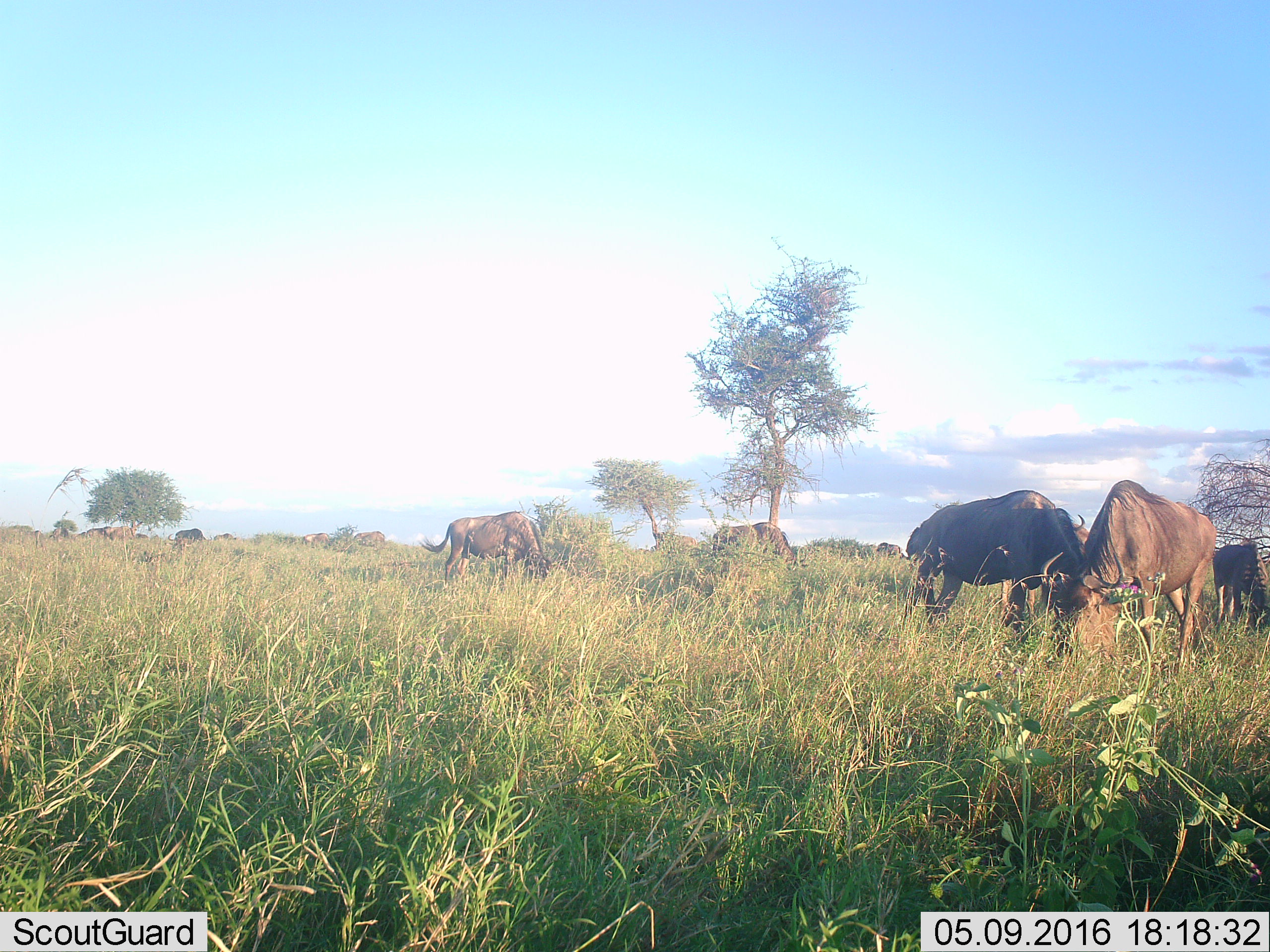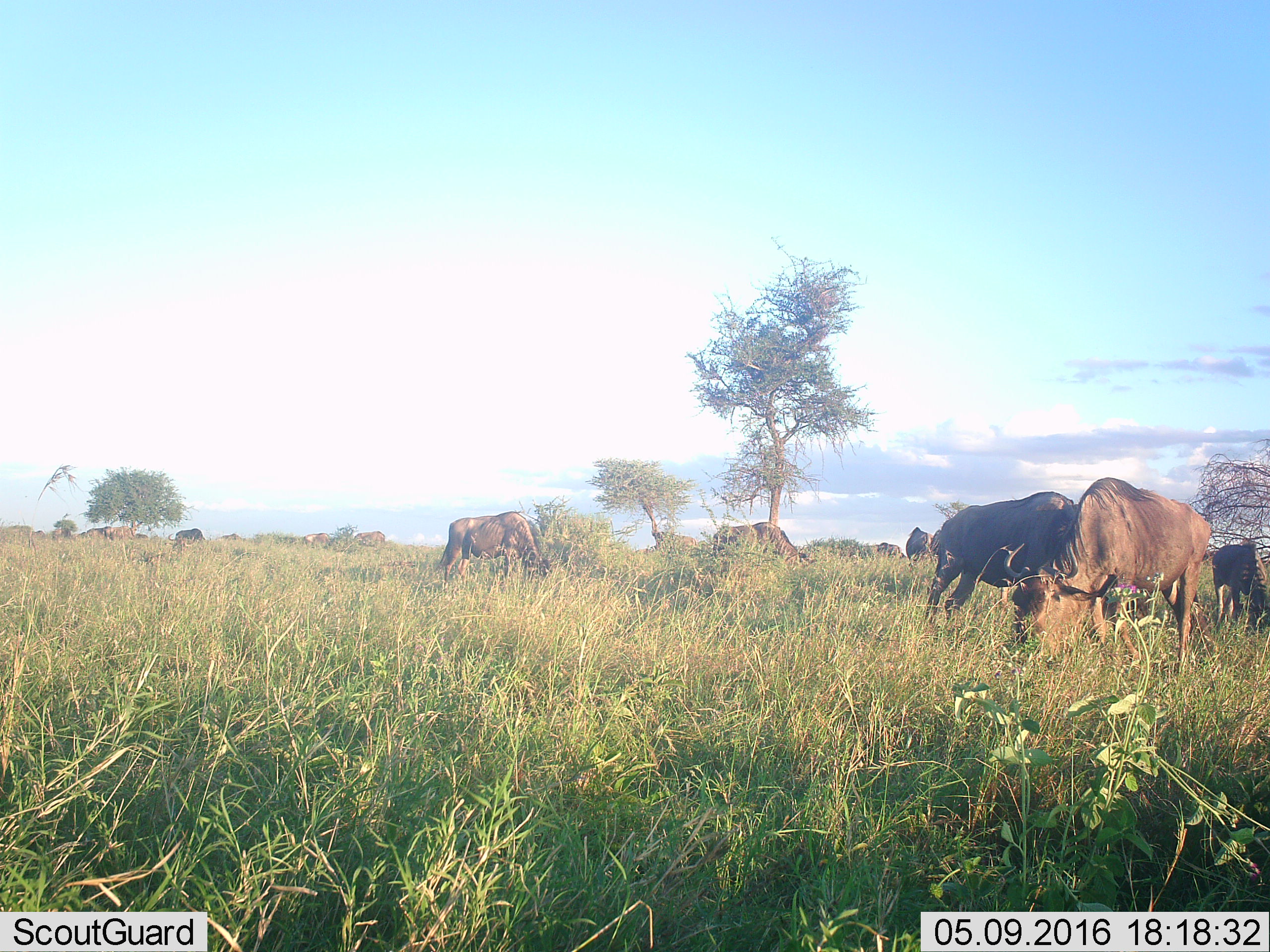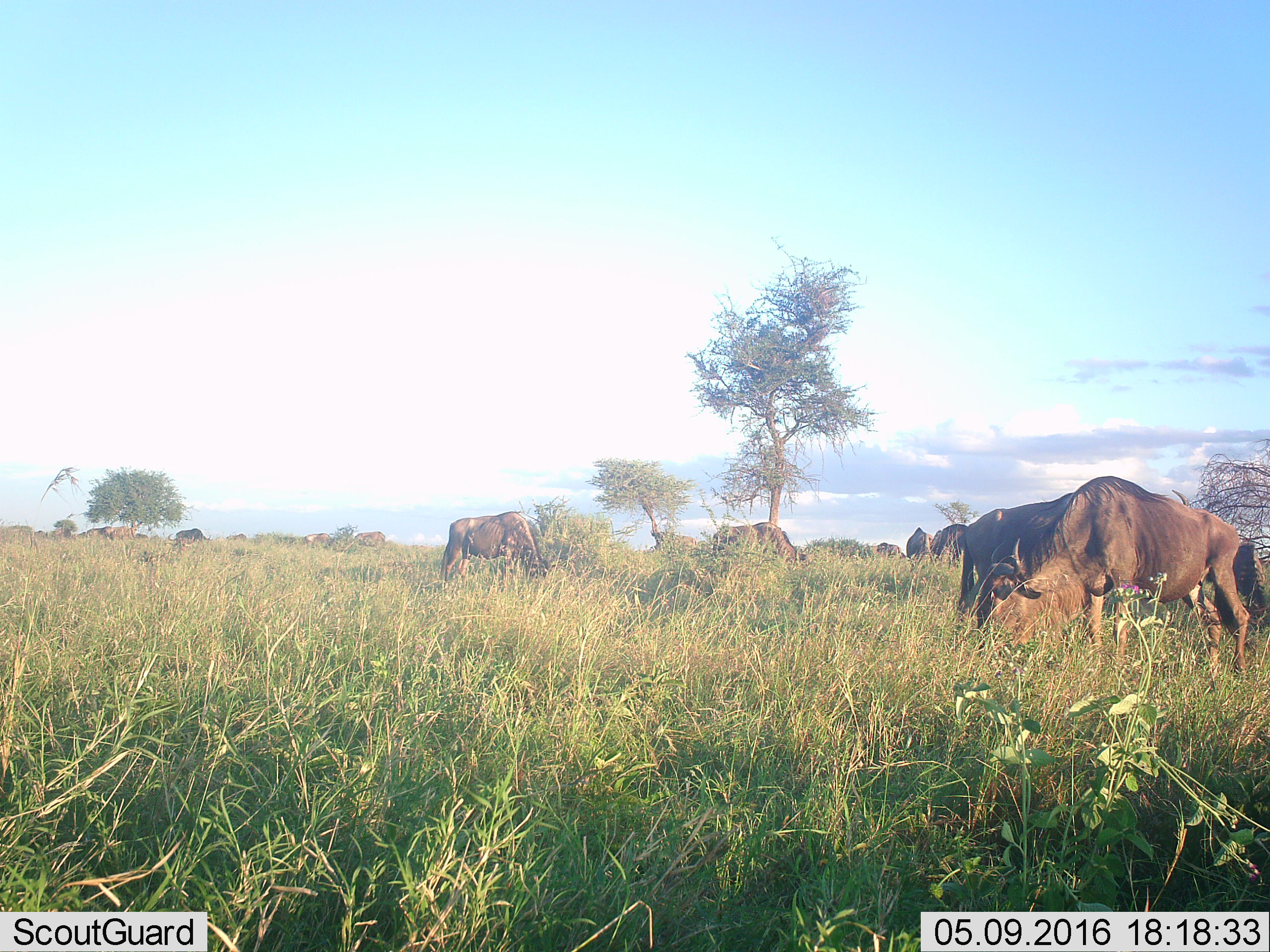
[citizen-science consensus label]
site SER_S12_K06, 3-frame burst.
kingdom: Animalia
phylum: Chordata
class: Mammalia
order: Artiodactyla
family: Bovidae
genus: Connochaetes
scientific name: Connochaetes taurinus taurinus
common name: blue wildebeest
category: wildebeestblue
Wildebeestblue (blue wildebeest) (Connochaetes taurinus taurinus), count 11-50. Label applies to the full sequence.